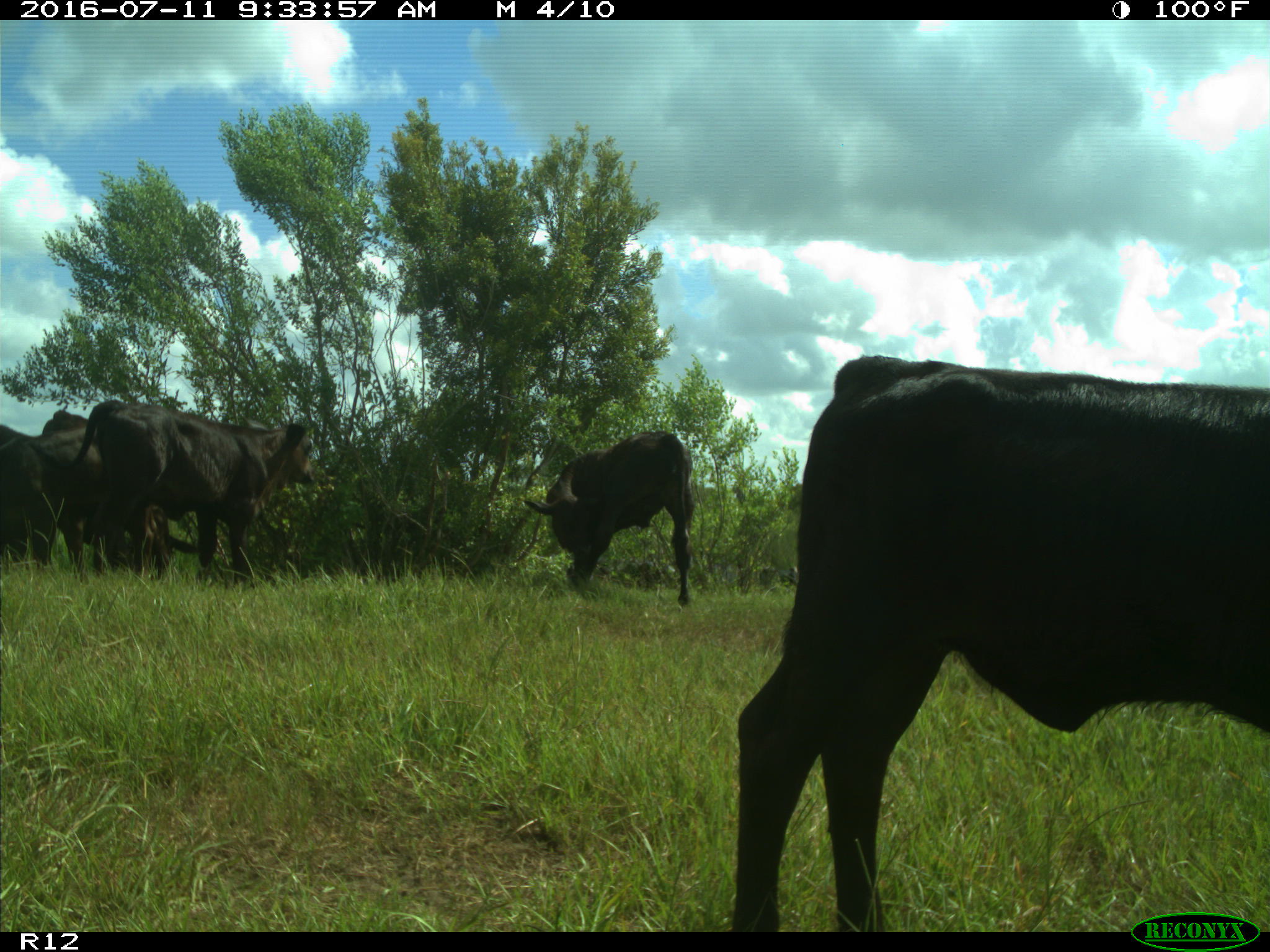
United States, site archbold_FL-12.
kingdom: Animalia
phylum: Chordata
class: Mammalia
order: Artiodactyla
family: Bovidae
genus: Bos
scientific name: Bos taurus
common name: domestic cow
Bos taurus (domestic cow).